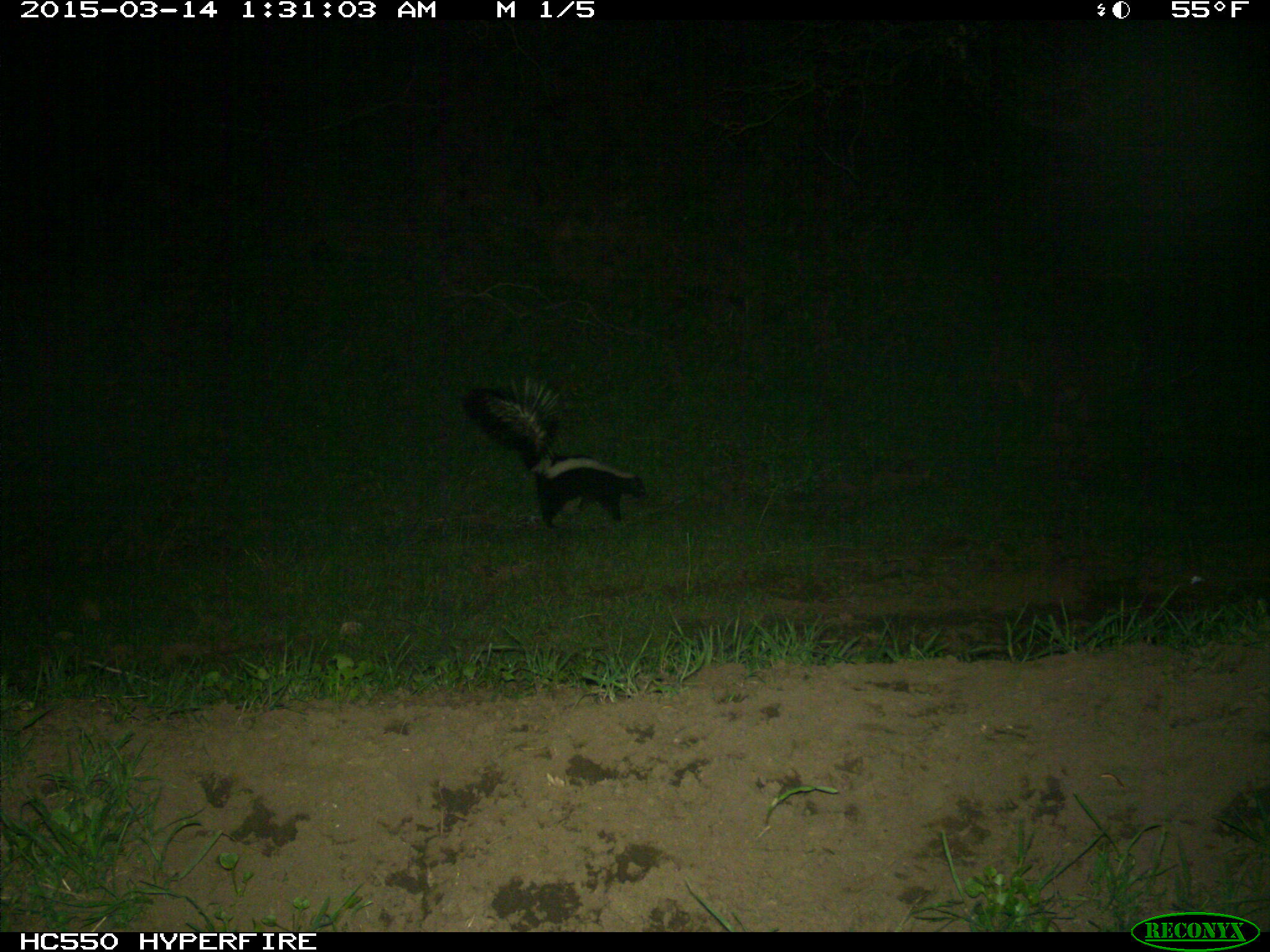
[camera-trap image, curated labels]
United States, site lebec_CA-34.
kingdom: Animalia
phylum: Chordata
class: Mammalia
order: Carnivora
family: Mephitidae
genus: Mephitis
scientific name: Mephitis mephitis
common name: striped skunk